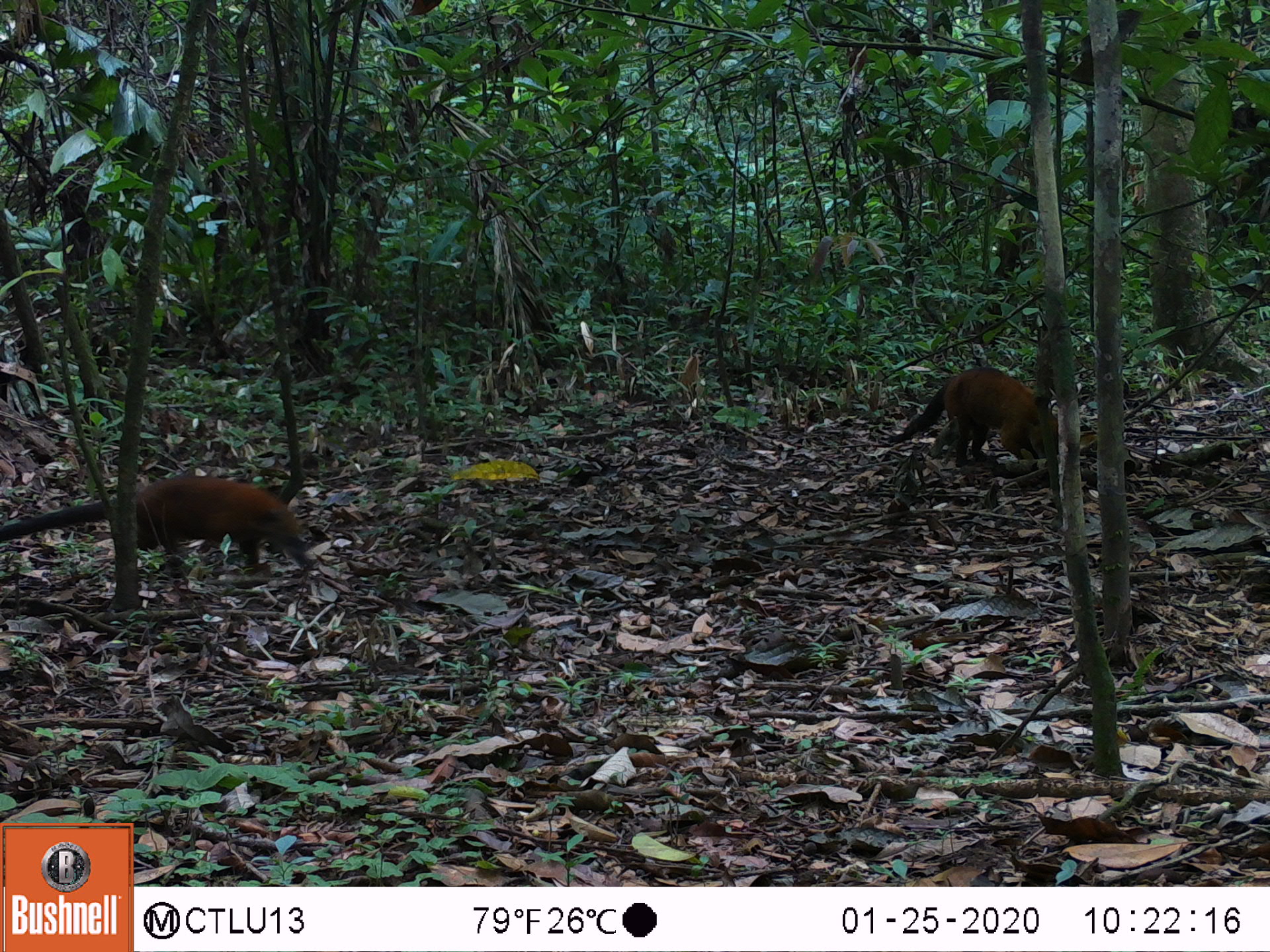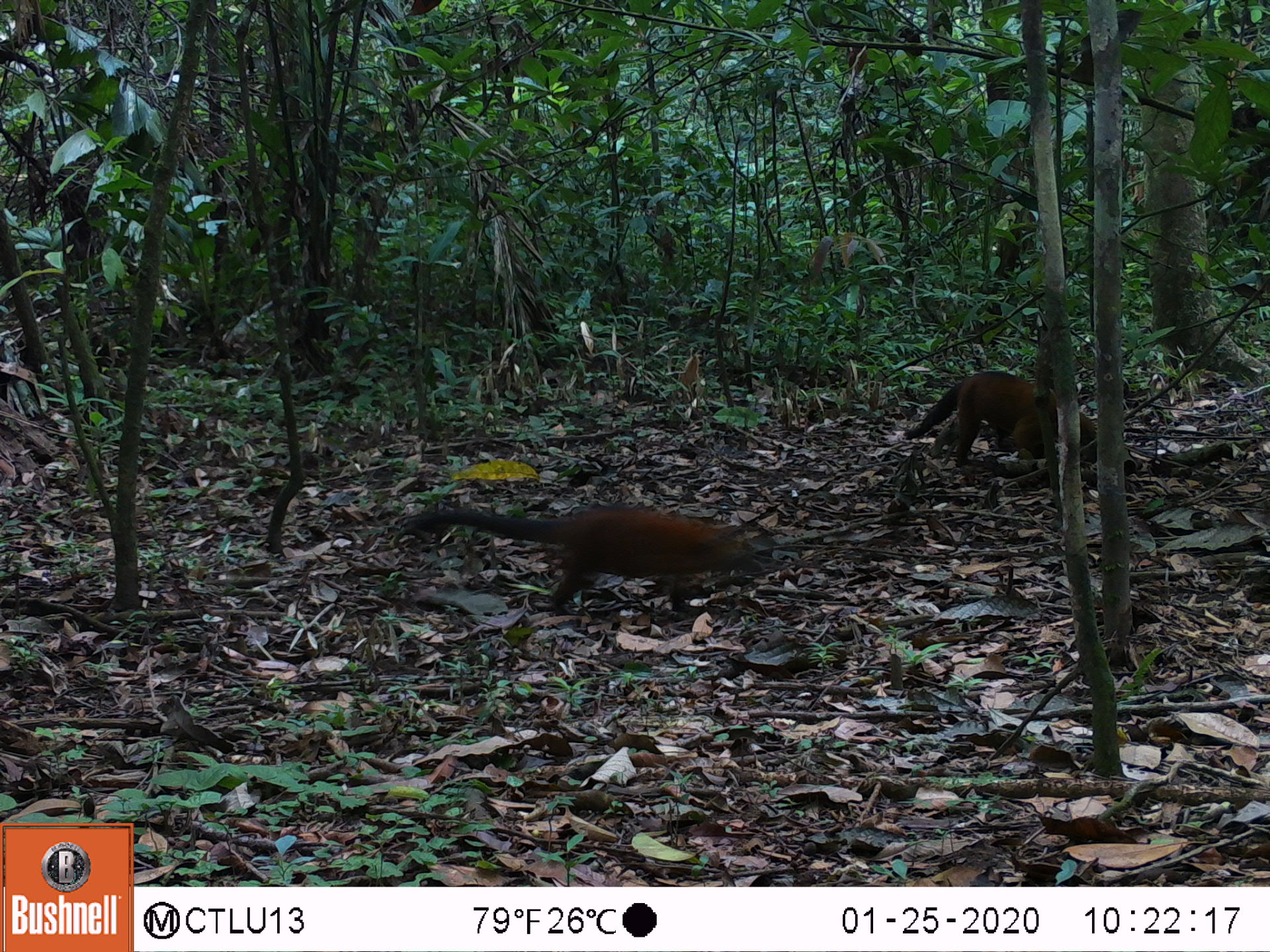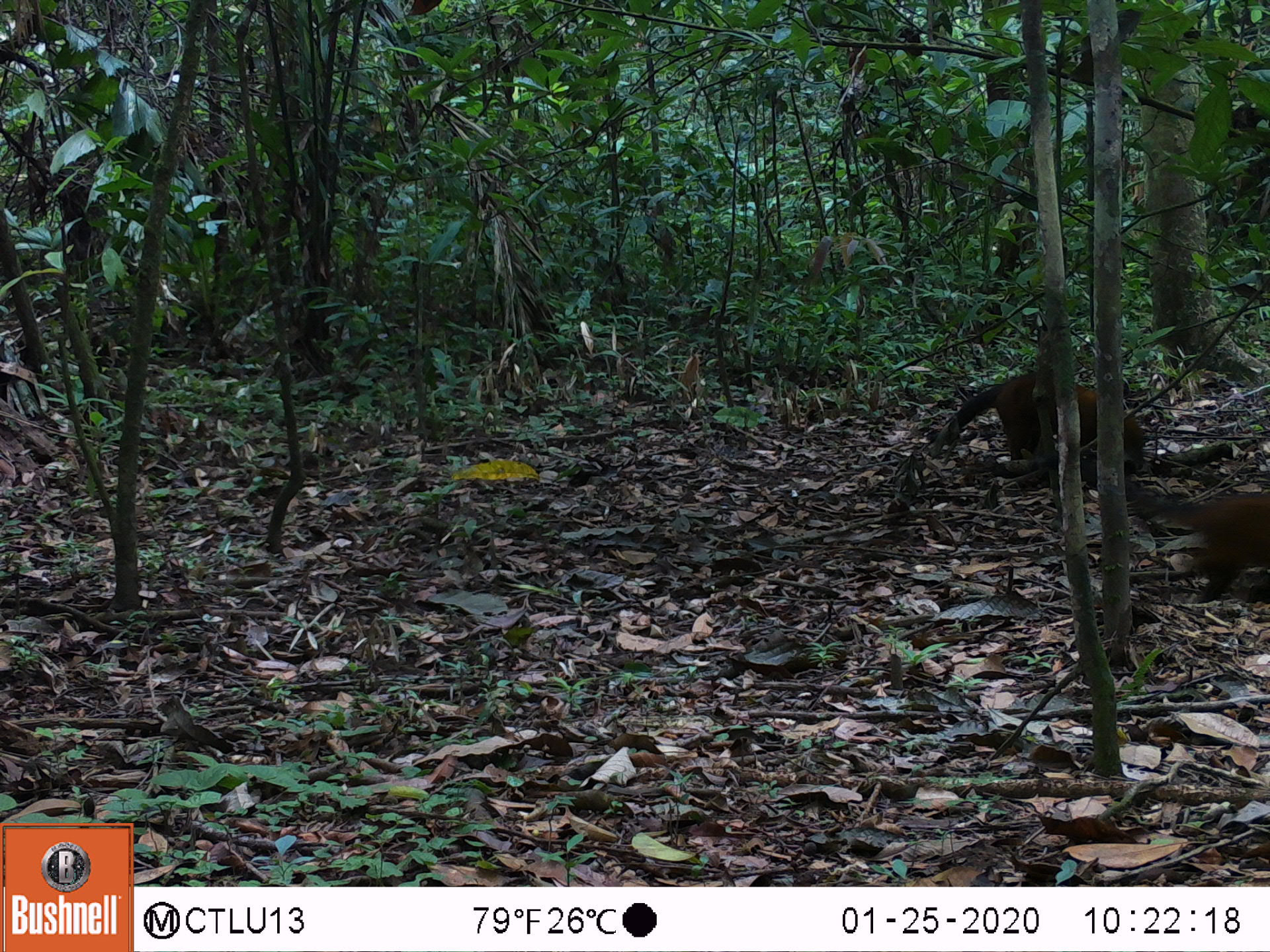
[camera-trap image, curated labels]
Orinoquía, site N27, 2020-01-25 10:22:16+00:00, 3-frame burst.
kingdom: Animalia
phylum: Chordata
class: Mammalia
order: Carnivora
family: Procyonidae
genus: Nasua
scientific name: Nasua nasua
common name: south american coati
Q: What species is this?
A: South american coati (Nasua nasua).